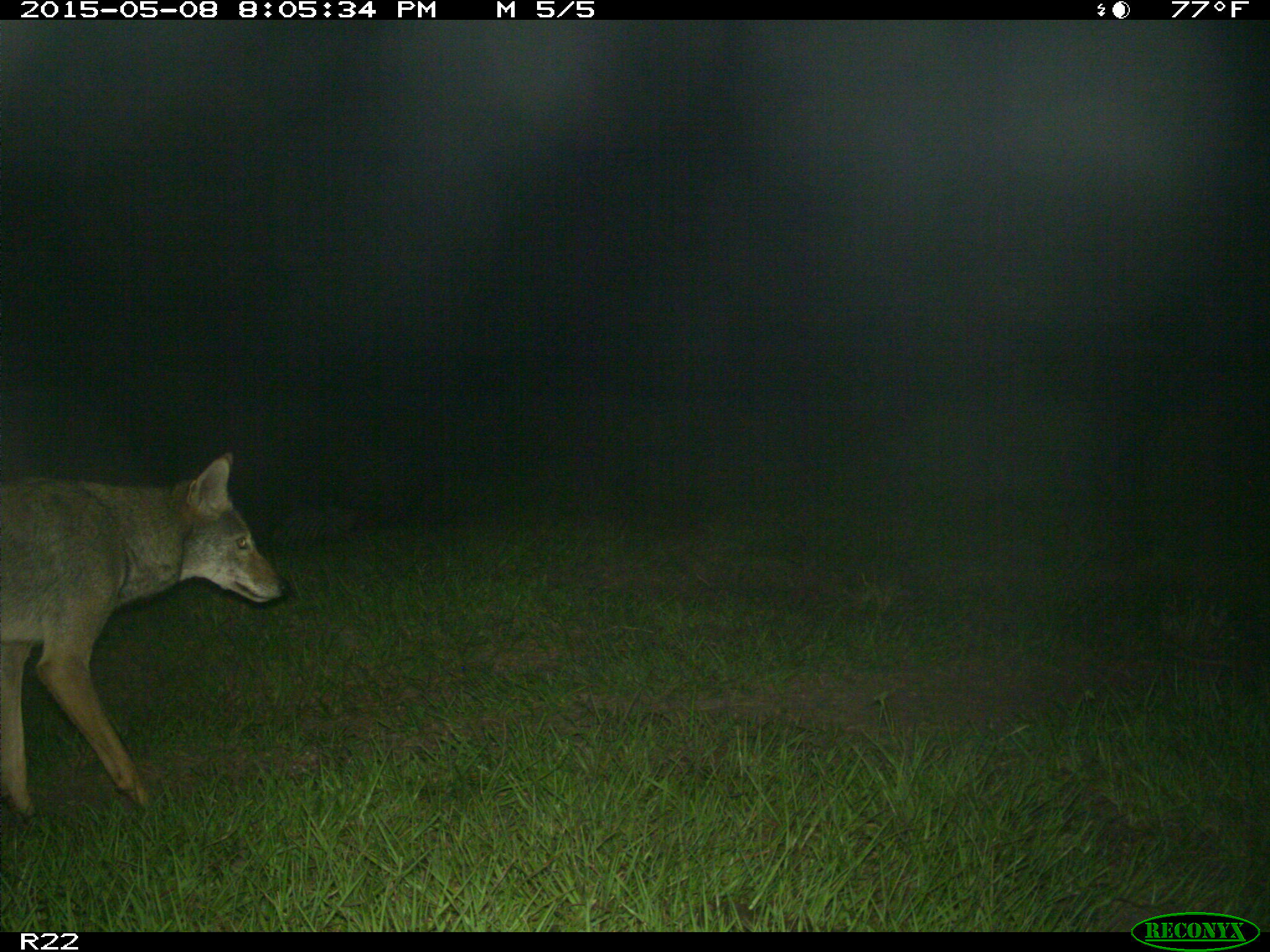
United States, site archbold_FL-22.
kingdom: Animalia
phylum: Chordata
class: Mammalia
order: Artiodactyla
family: Bovidae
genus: Bos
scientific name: Bos taurus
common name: domestic cow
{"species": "Bos taurus (domestic cow)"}